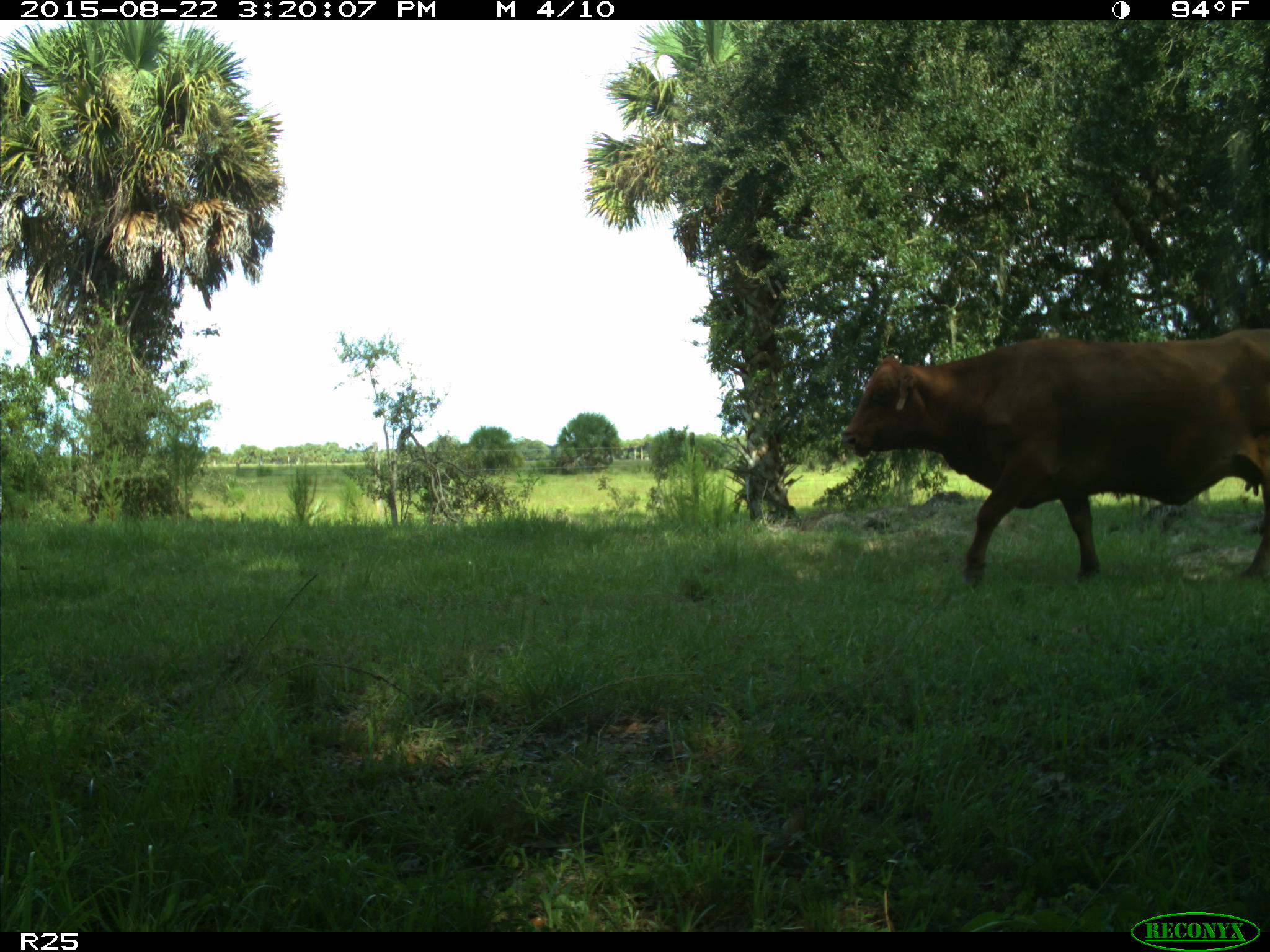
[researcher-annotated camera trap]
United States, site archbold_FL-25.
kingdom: Animalia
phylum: Chordata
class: Mammalia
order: Artiodactyla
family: Bovidae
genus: Bos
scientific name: Bos taurus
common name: domestic cow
Bos taurus (domestic cow).